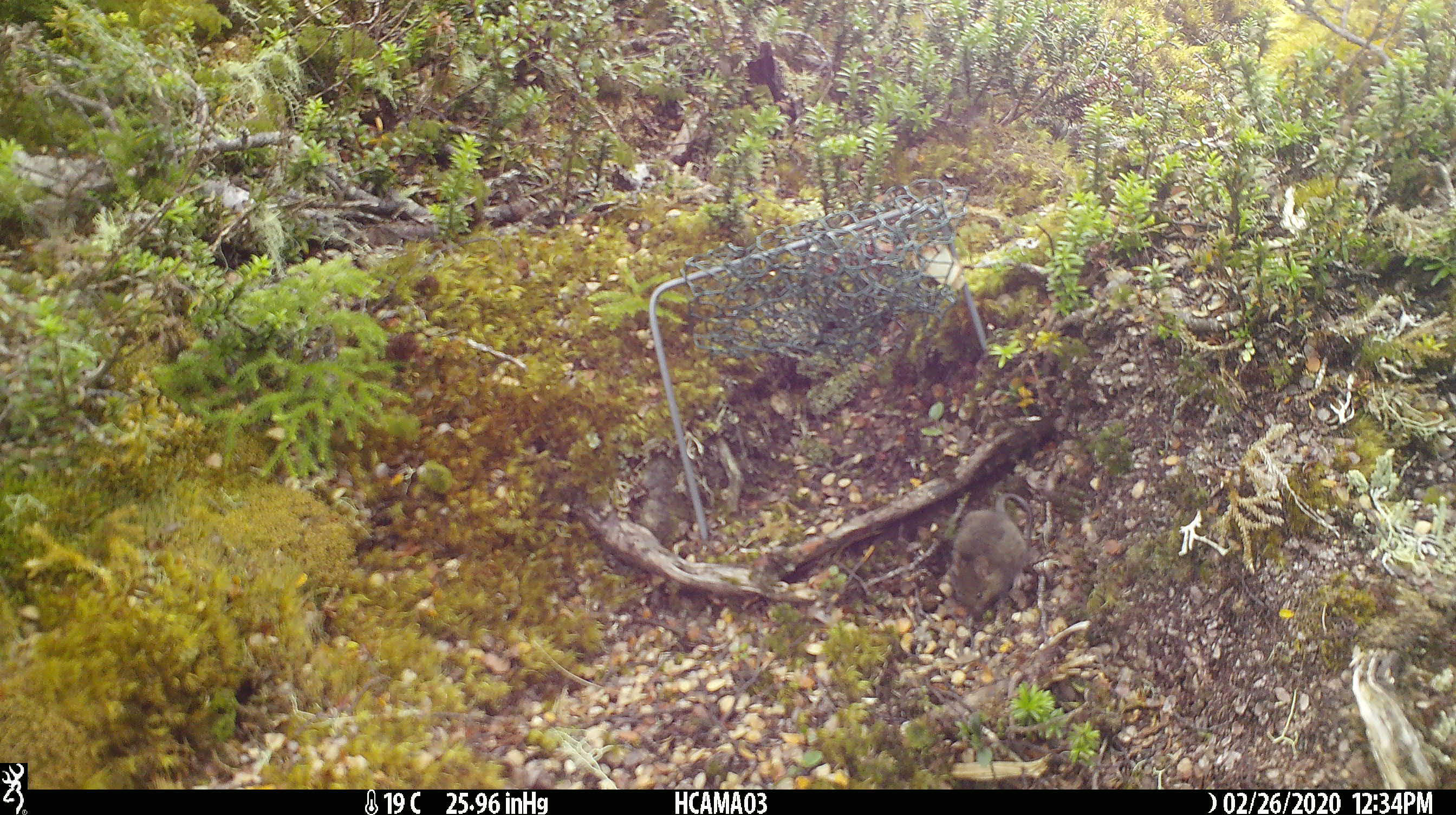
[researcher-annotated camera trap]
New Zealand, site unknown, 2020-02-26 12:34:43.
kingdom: Animalia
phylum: Chordata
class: Mammalia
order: Rodentia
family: Muridae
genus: Mus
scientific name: Mus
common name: mouse